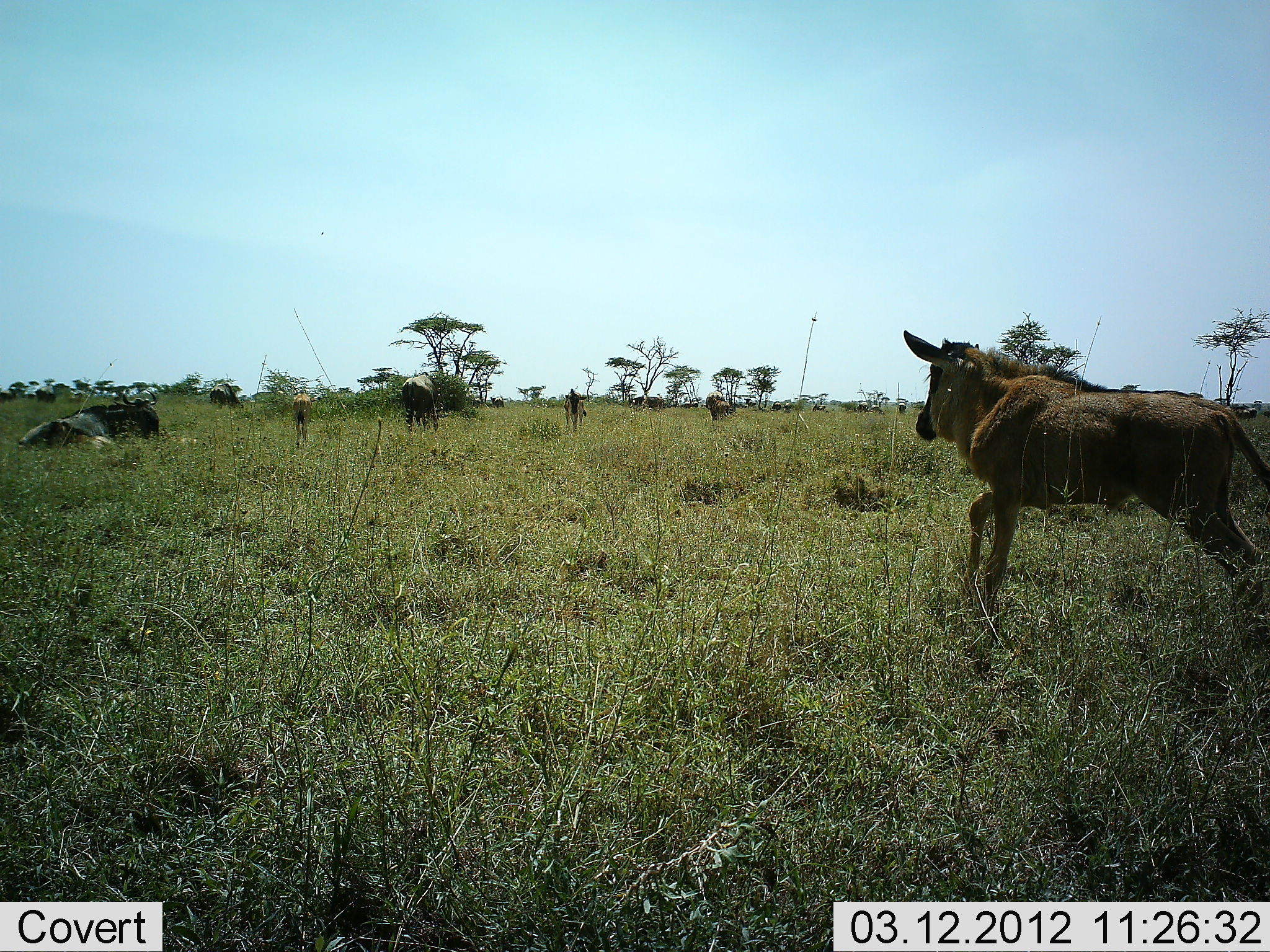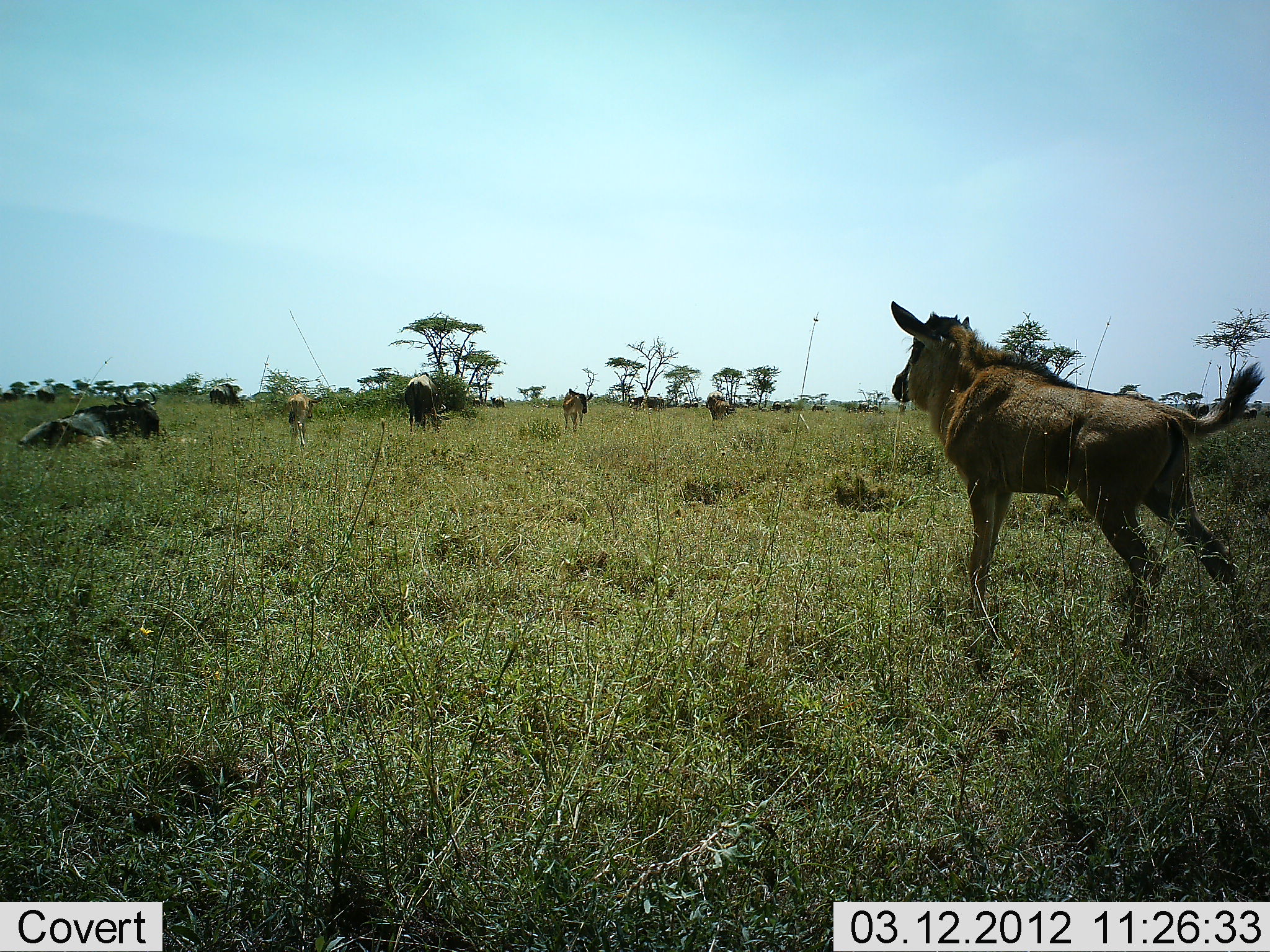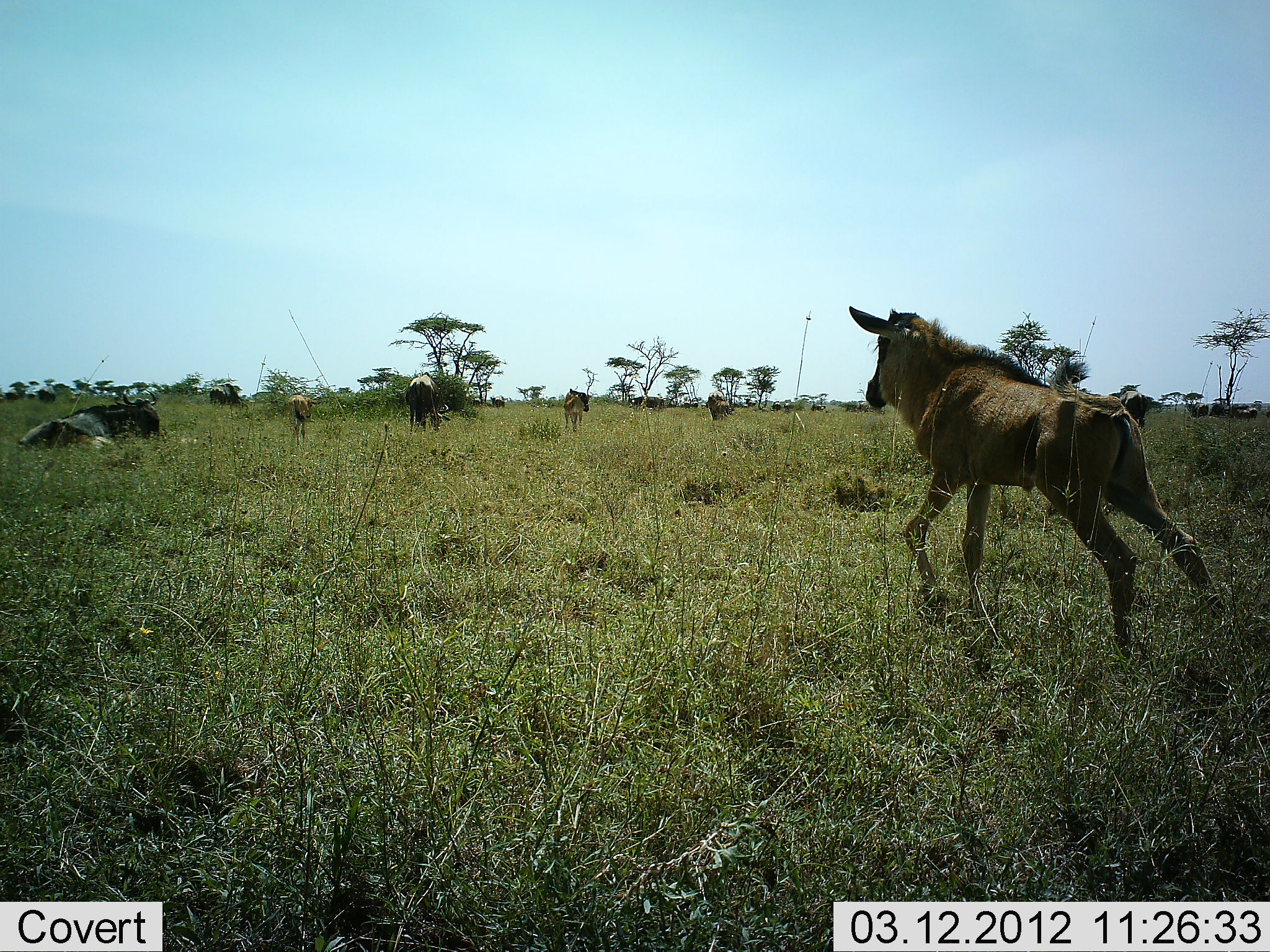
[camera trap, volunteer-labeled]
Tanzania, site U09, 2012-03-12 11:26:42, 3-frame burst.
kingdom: Animalia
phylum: Chordata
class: Mammalia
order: Artiodactyla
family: Bovidae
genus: Connochaetes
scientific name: Connochaetes taurinus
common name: blue wildebeest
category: wildebeest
Wildebeest (blue wildebeest) (Connochaetes taurinus), count 9. Behavior (volunteer vote fractions): standing 61%, resting 57%, moving 65%, interacting 0%. Young present (vote fraction): 78%. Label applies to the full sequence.